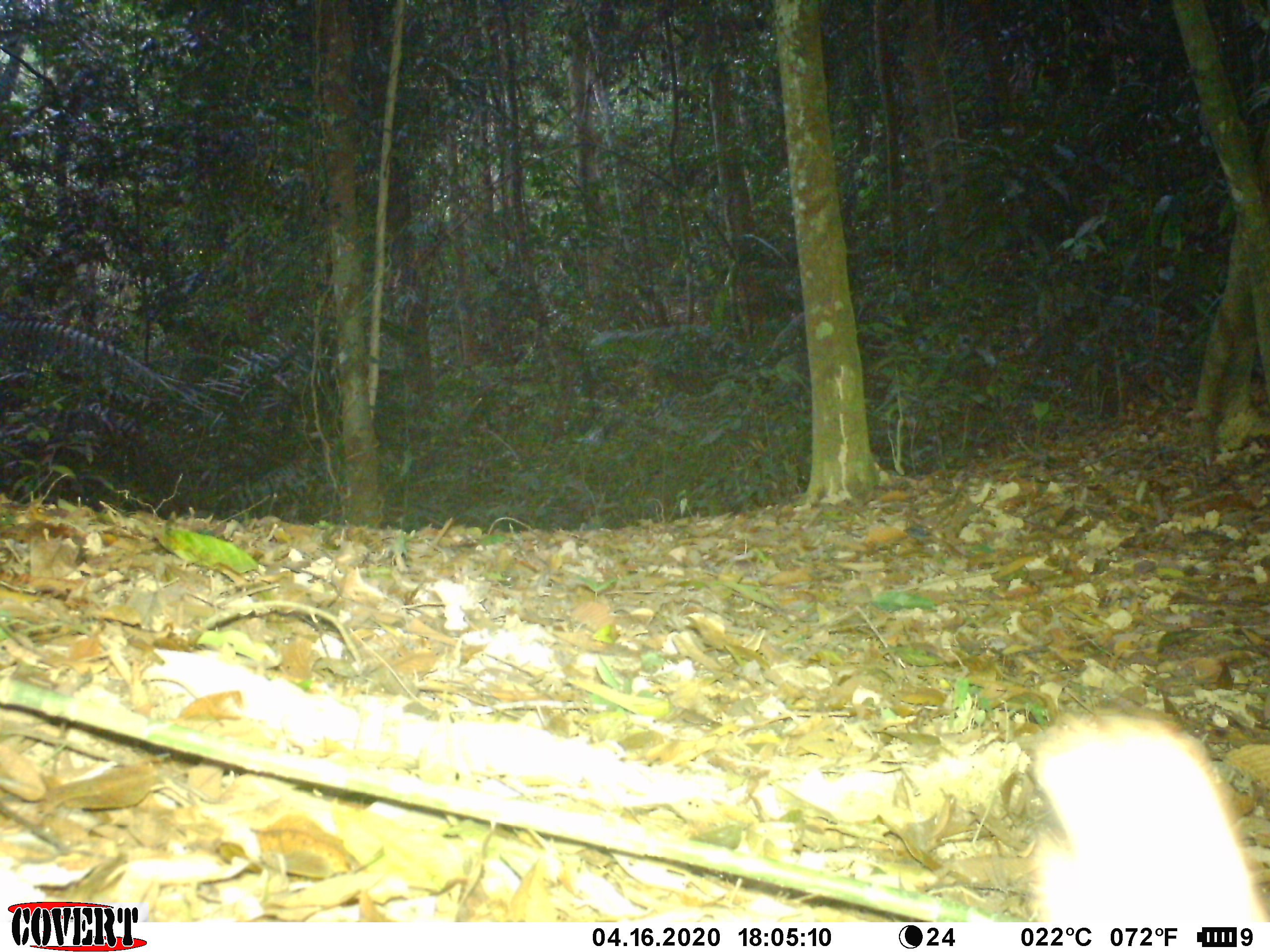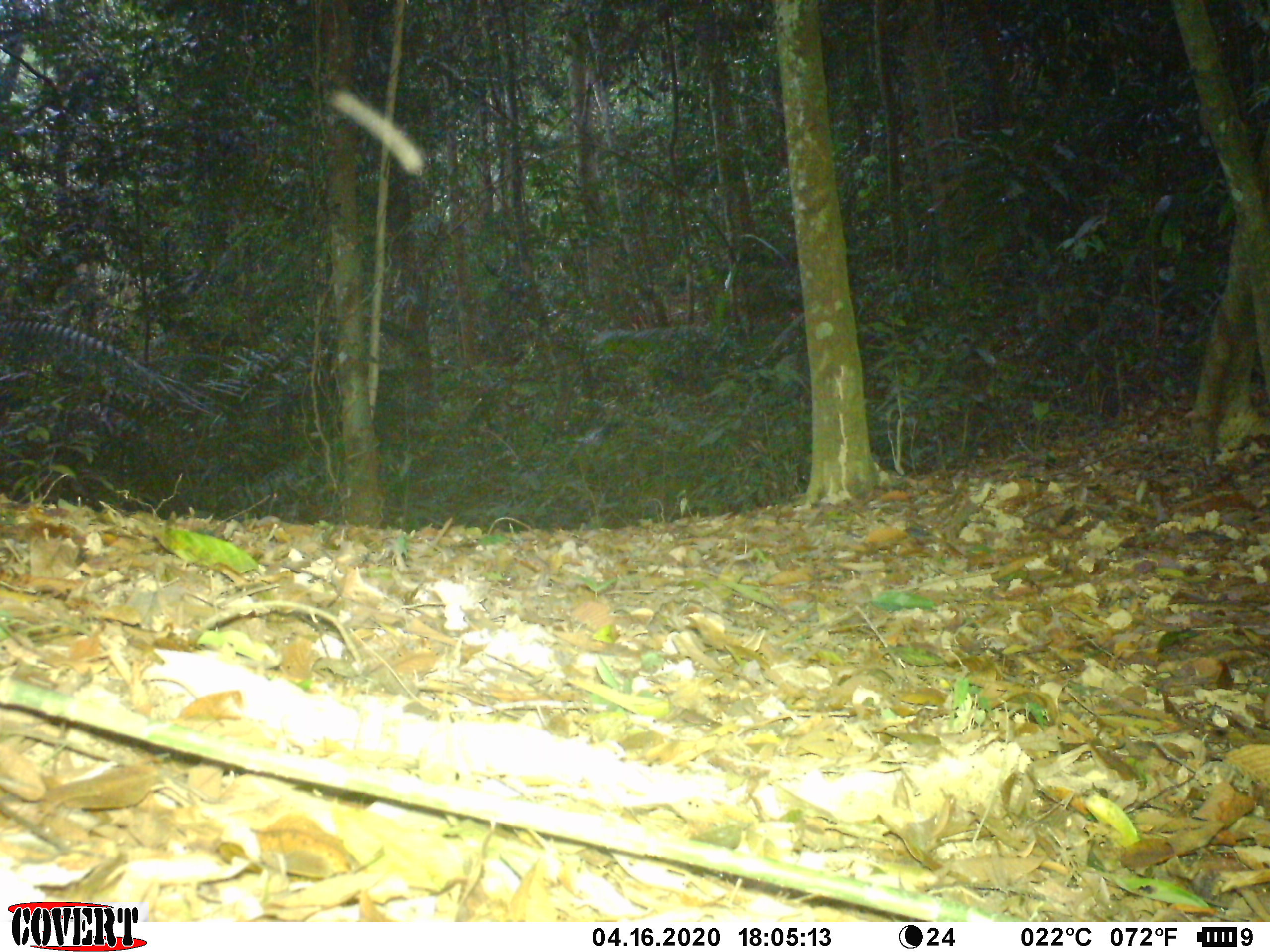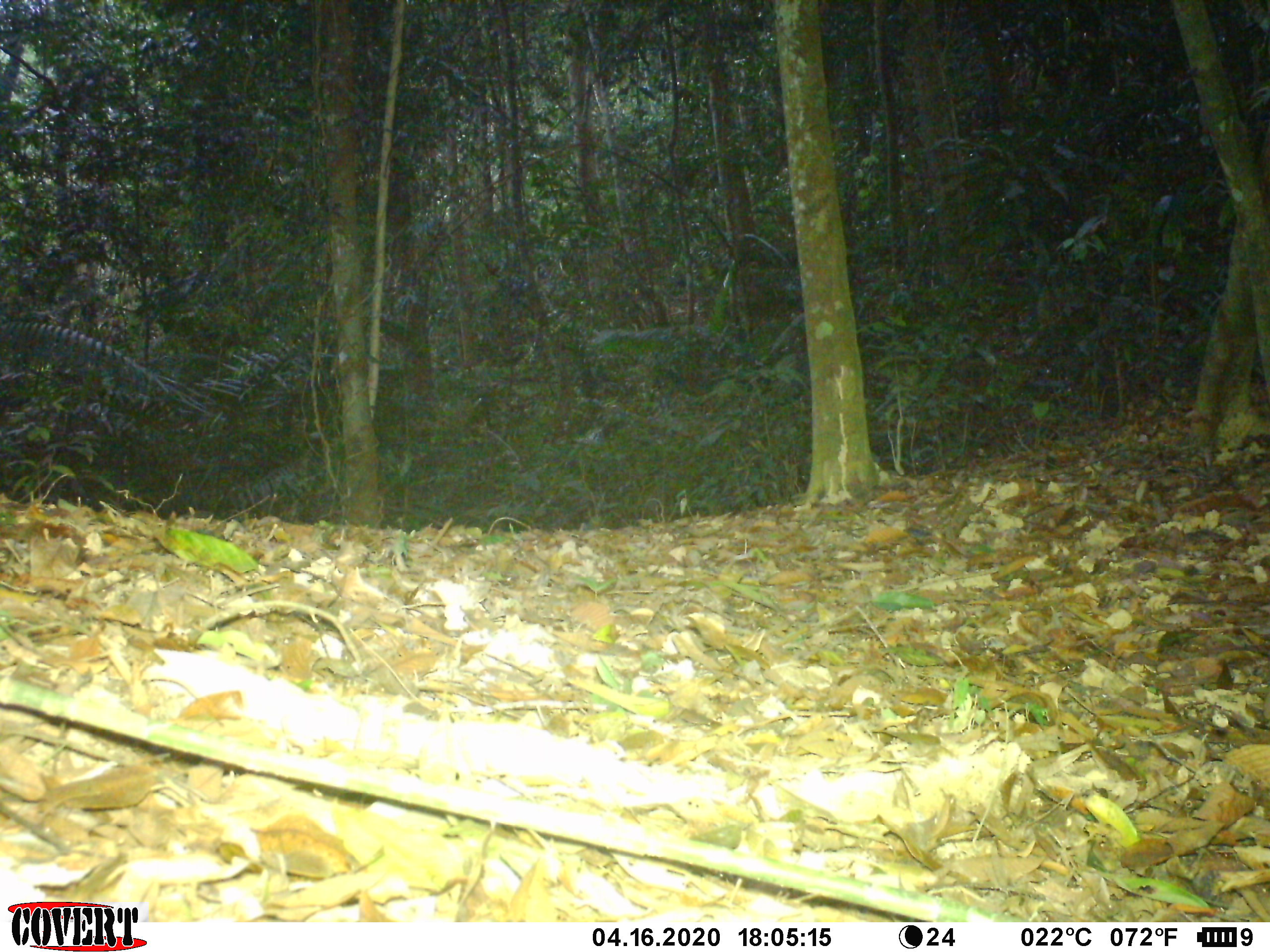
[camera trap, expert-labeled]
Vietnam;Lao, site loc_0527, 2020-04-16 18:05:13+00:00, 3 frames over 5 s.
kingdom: Animalia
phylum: Chordata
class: Mammalia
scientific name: Mammalia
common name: mammal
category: unidentified small mammal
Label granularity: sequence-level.